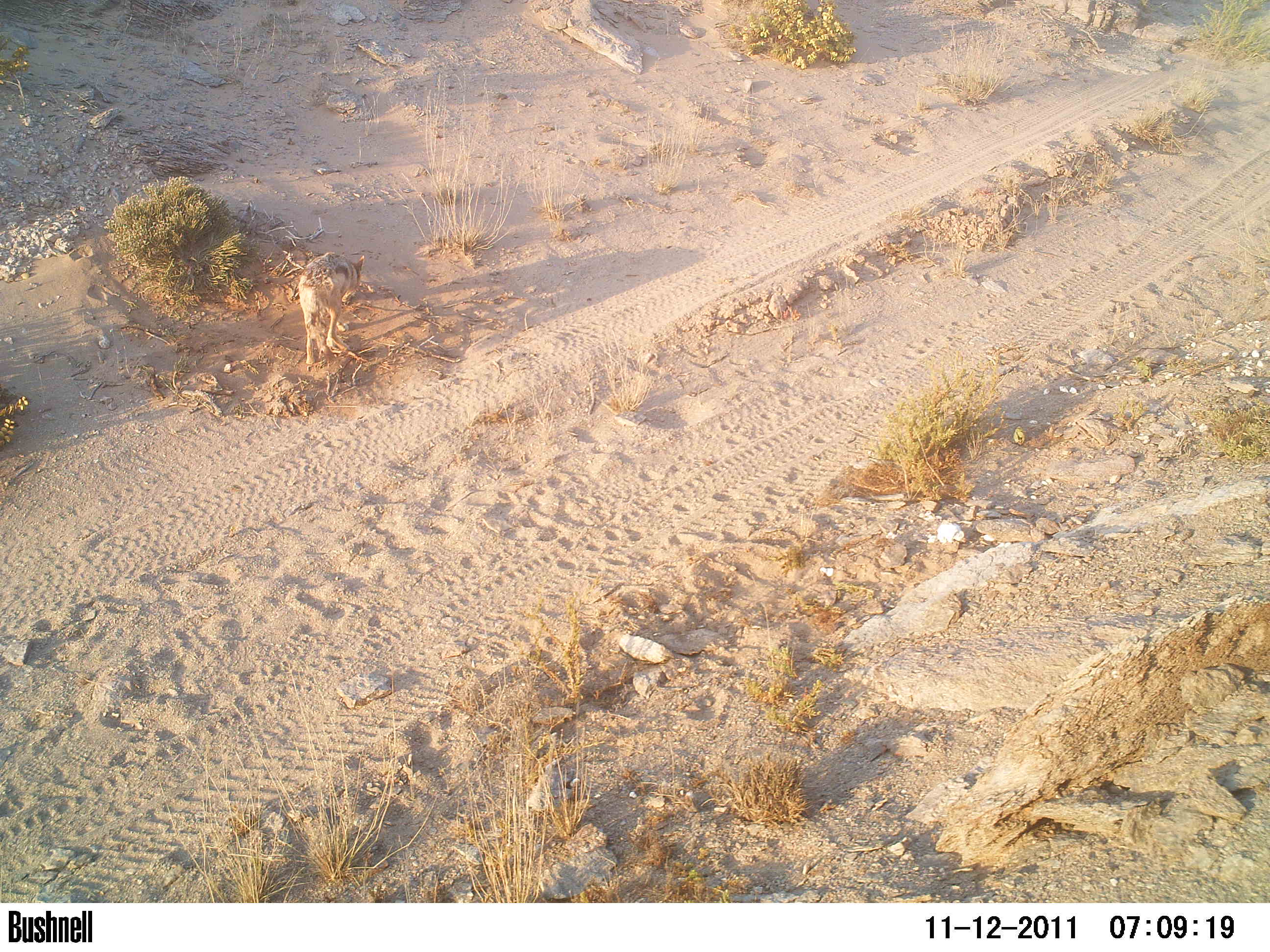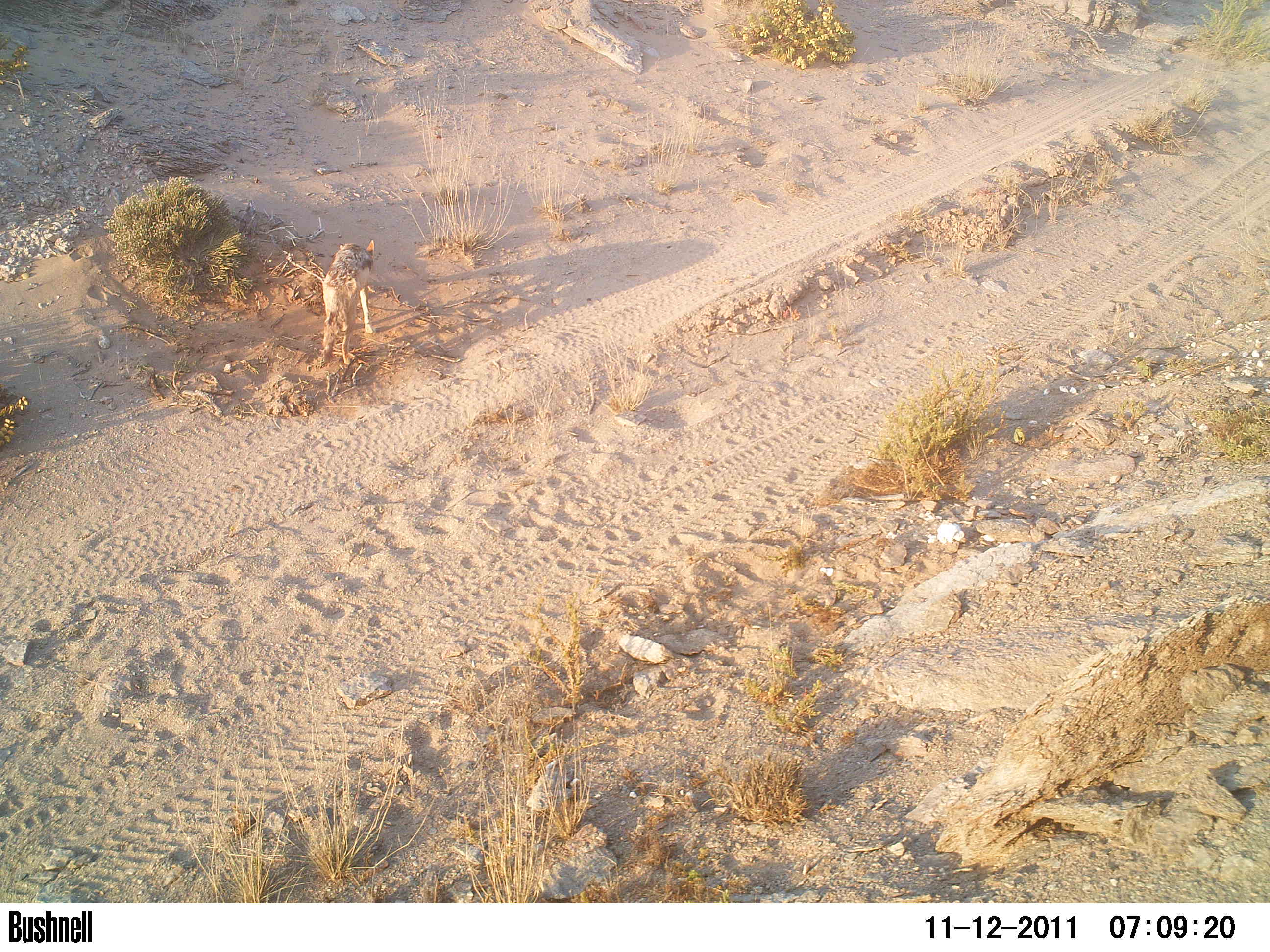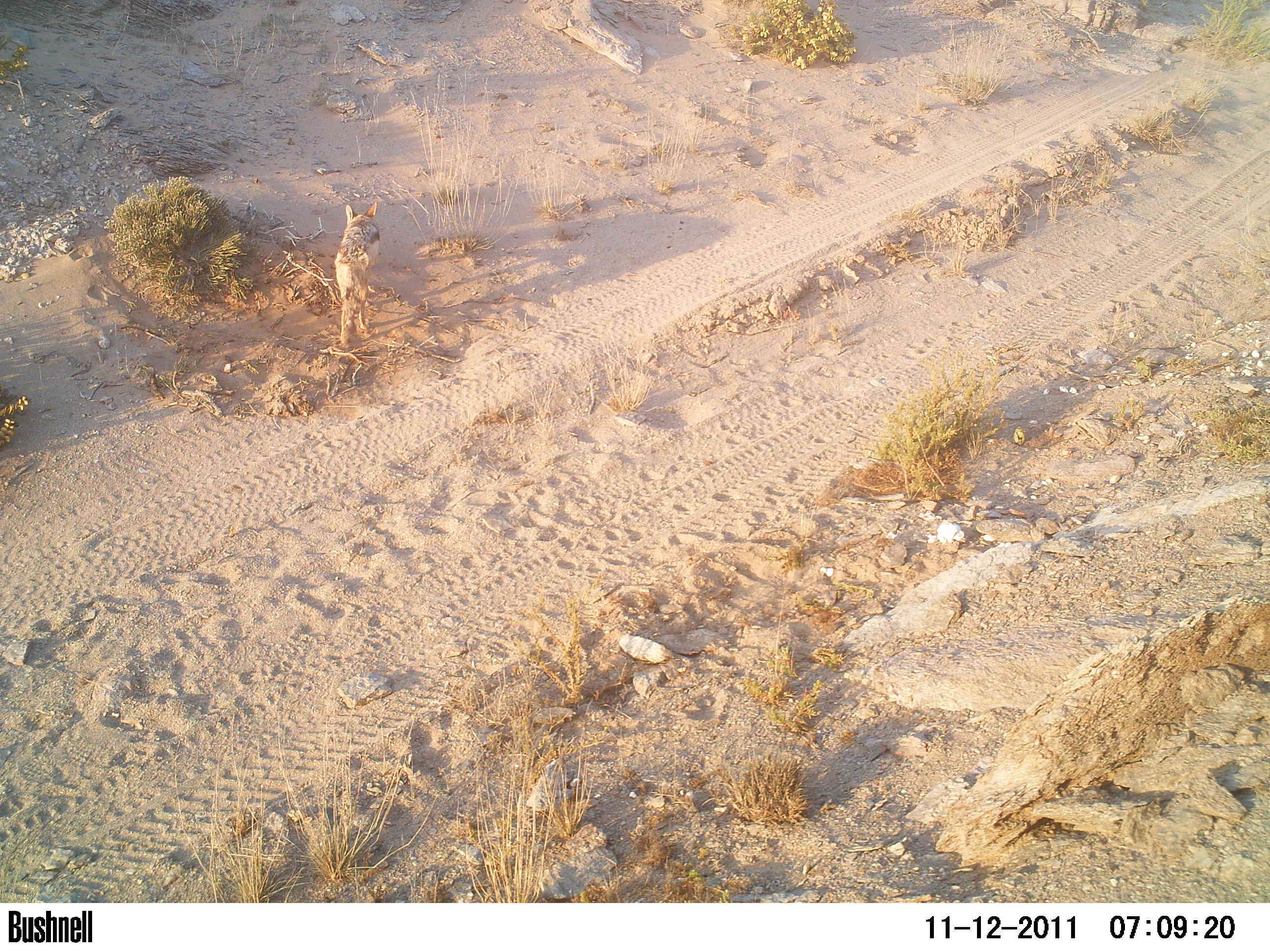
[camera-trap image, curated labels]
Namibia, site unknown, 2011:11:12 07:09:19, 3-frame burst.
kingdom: Animalia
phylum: Chordata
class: Mammalia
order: Carnivora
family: Canidae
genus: Lupulella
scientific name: Lupulella mesomelas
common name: black-backed jackal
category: canis mesomelas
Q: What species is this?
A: Canis mesomelas (black-backed jackal) (Lupulella mesomelas).